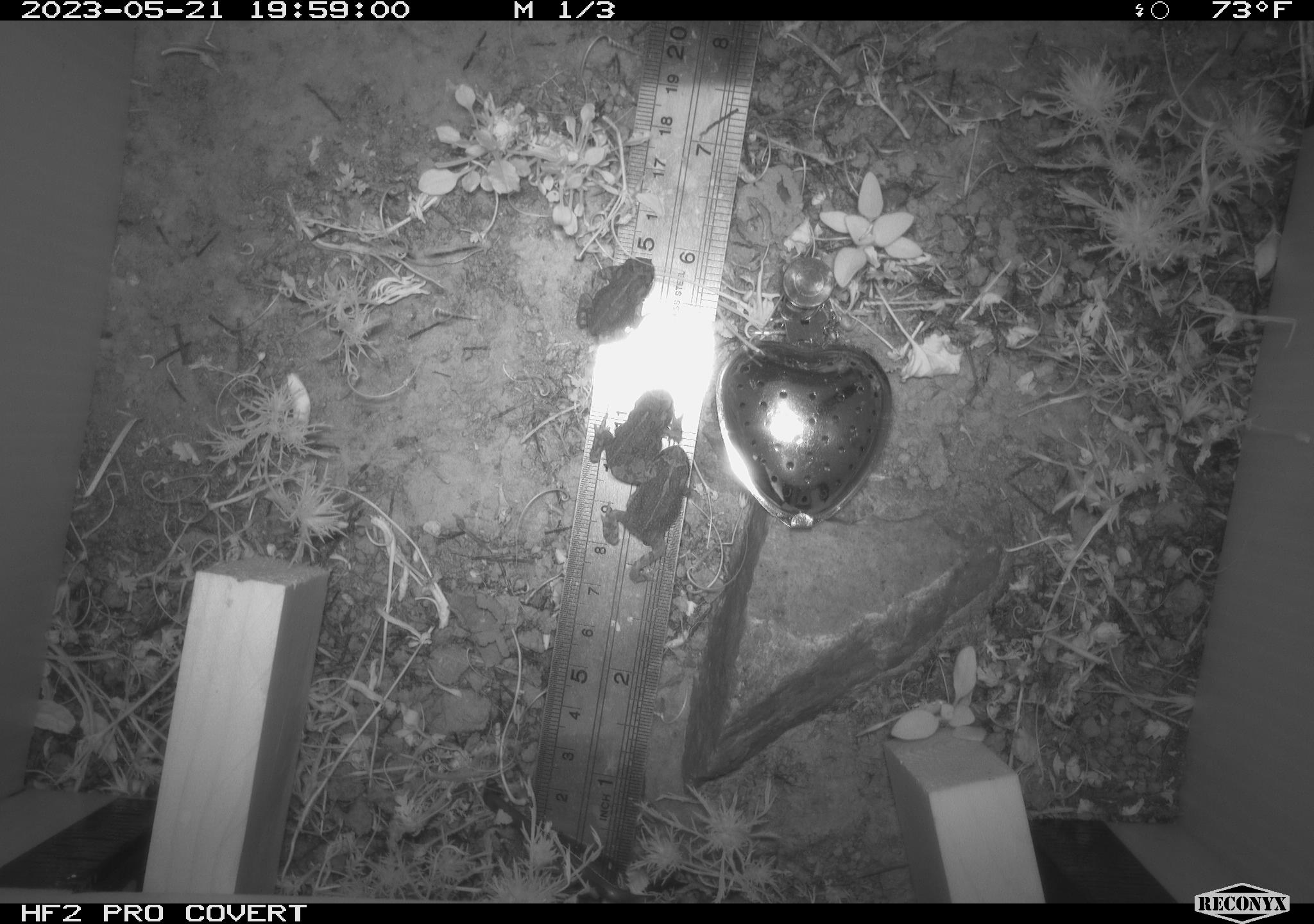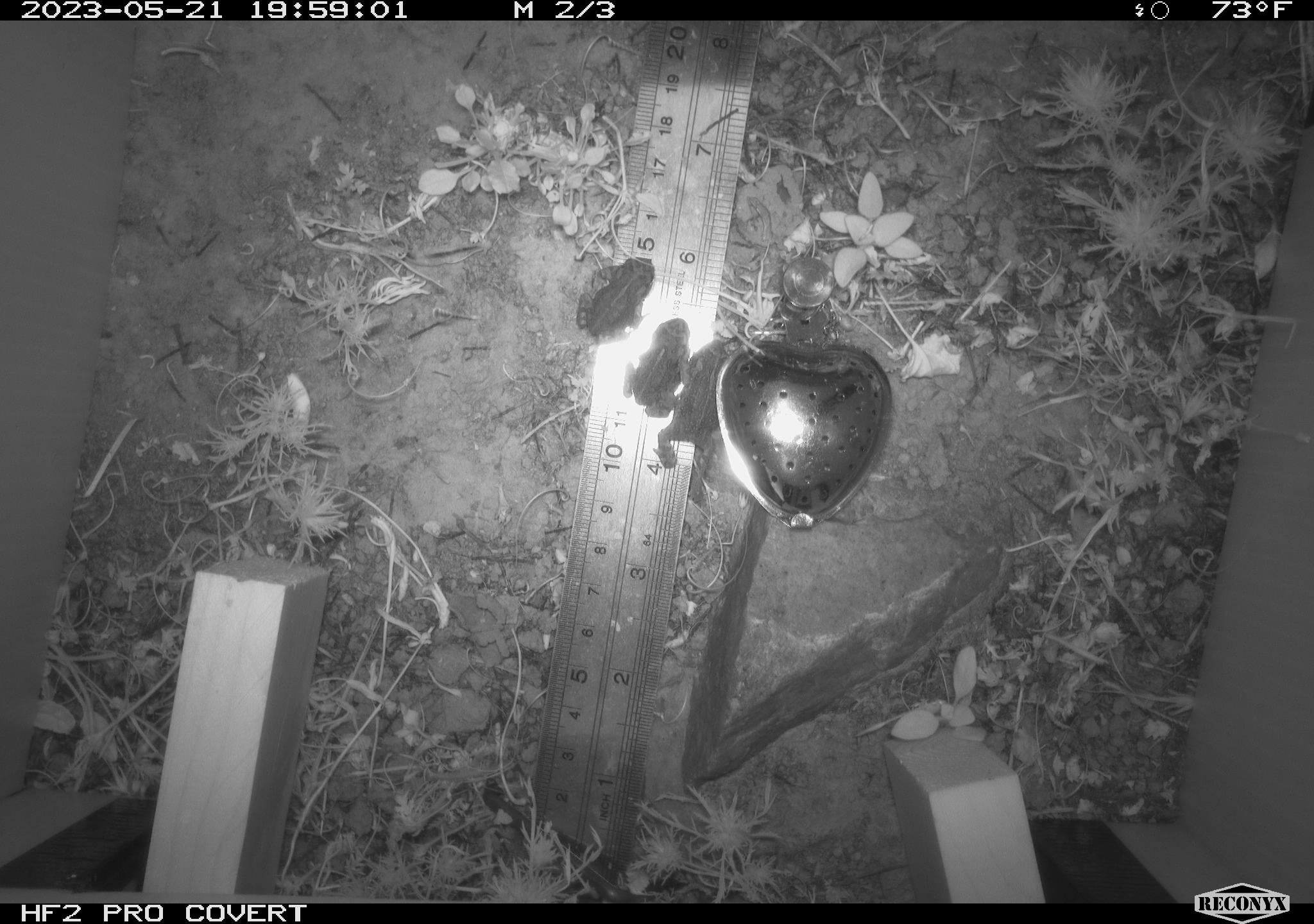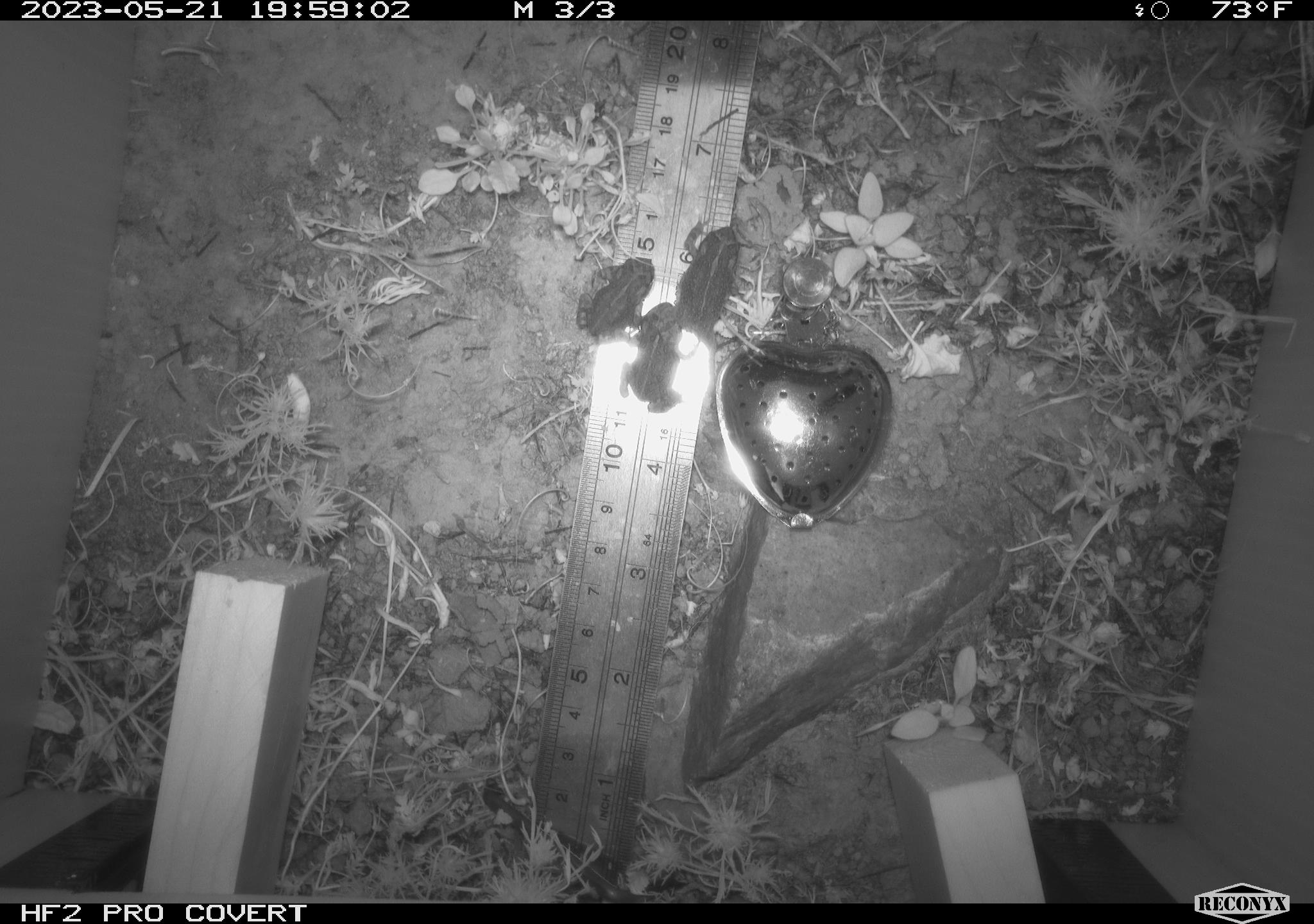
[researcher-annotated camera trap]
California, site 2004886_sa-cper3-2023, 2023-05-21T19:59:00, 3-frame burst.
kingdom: Animalia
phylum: Chordata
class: Amphibia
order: Anura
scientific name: Anura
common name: frogs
Frogs (Anura).